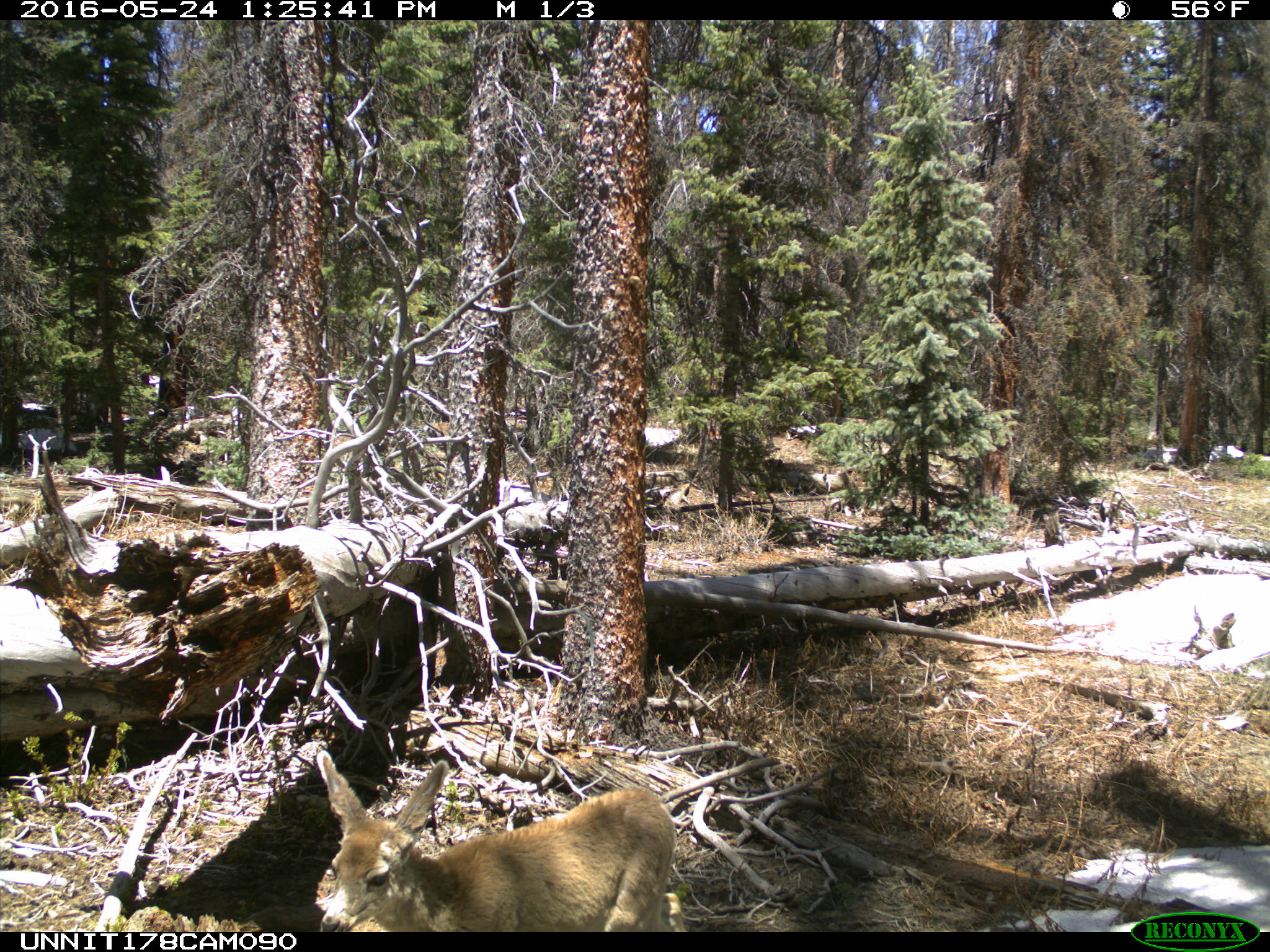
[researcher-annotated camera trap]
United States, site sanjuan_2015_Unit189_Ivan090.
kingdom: Animalia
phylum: Chordata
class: Mammalia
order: Artiodactyla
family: Cervidae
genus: Odocoileus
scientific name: Odocoileus hemionus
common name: mule deer